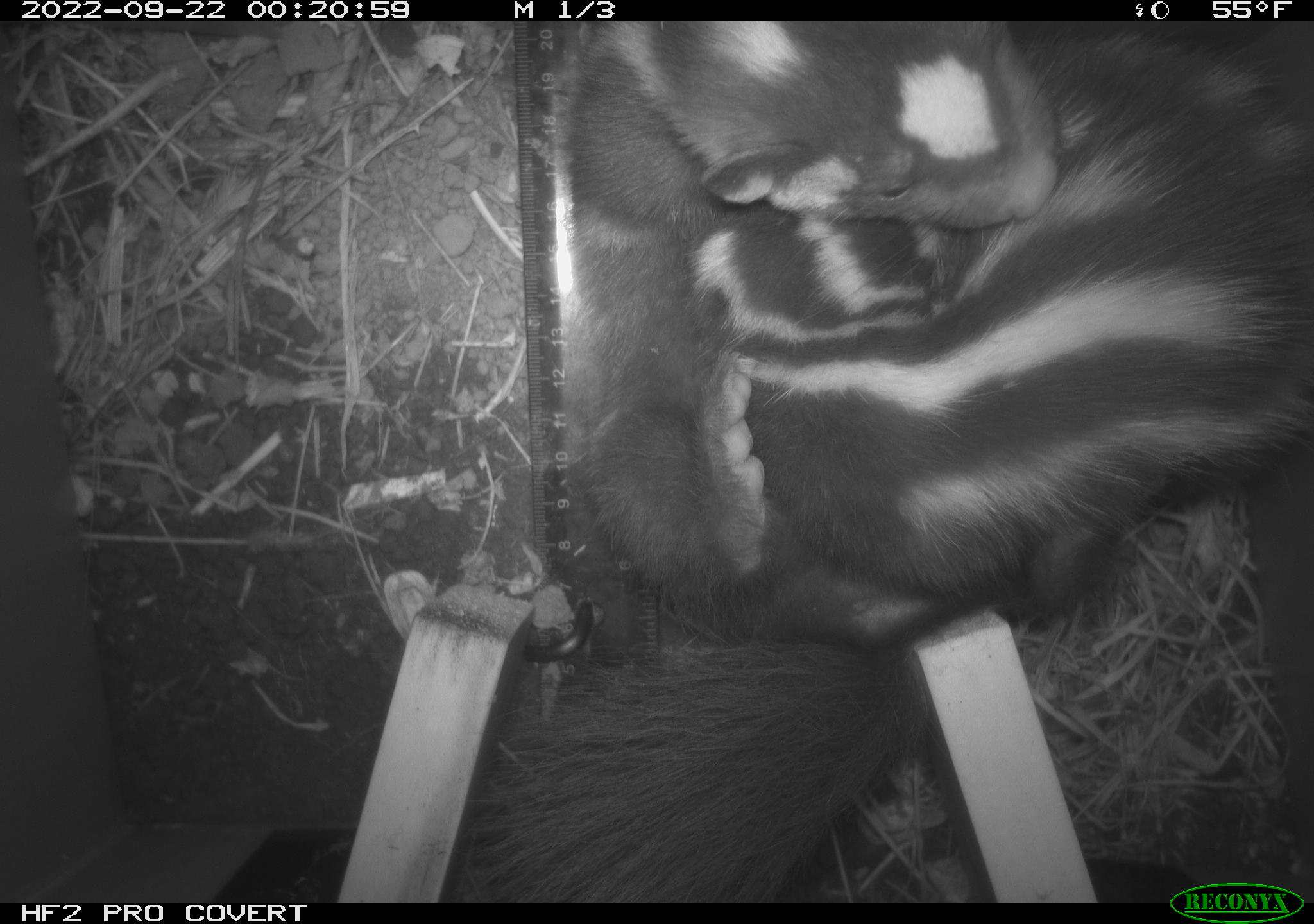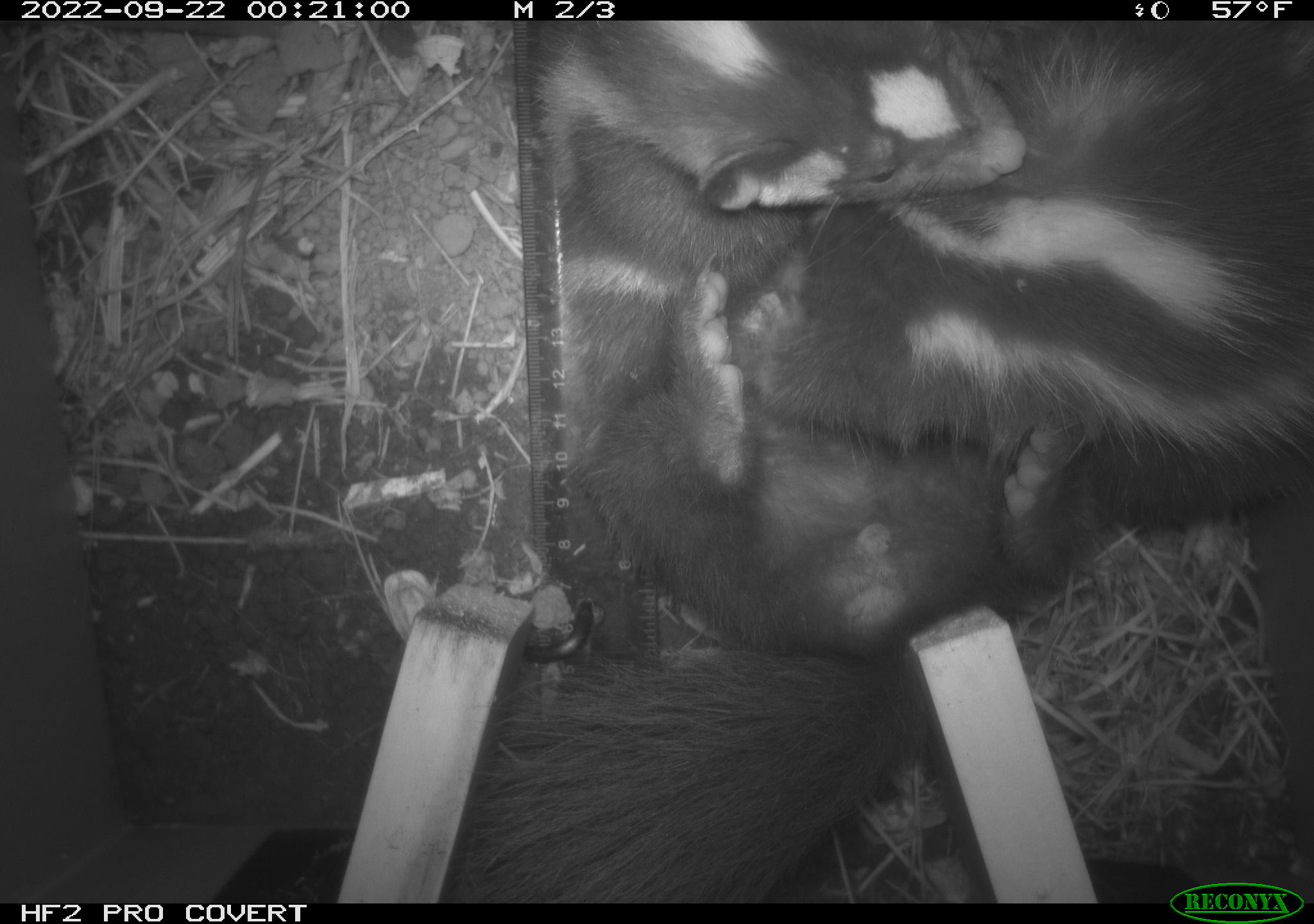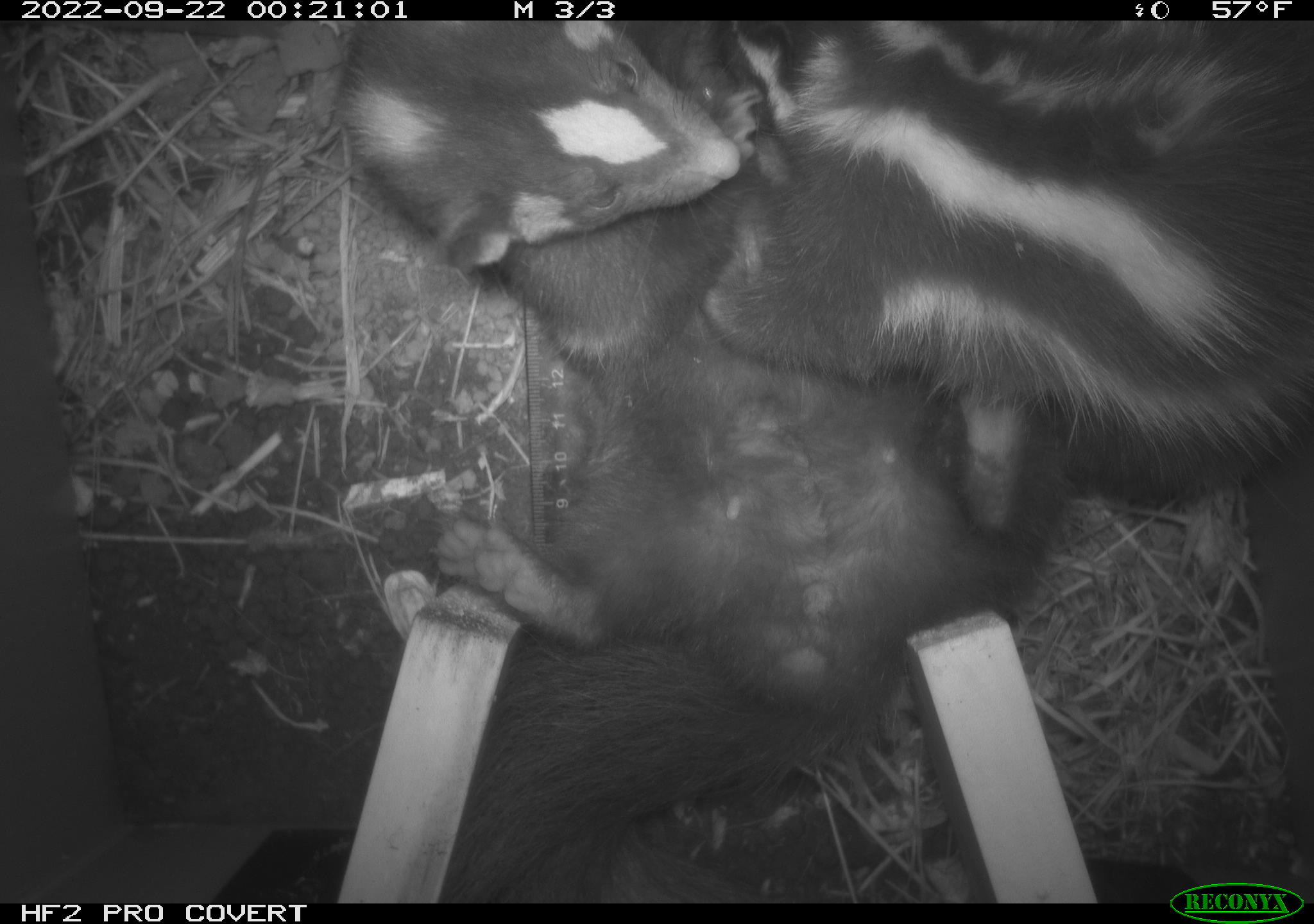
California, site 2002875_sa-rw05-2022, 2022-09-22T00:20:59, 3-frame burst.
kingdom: Animalia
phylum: Chordata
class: Mammalia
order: Carnivora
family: Mephitidae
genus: Spilogale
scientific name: Spilogale gracilis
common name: western spotted skunk